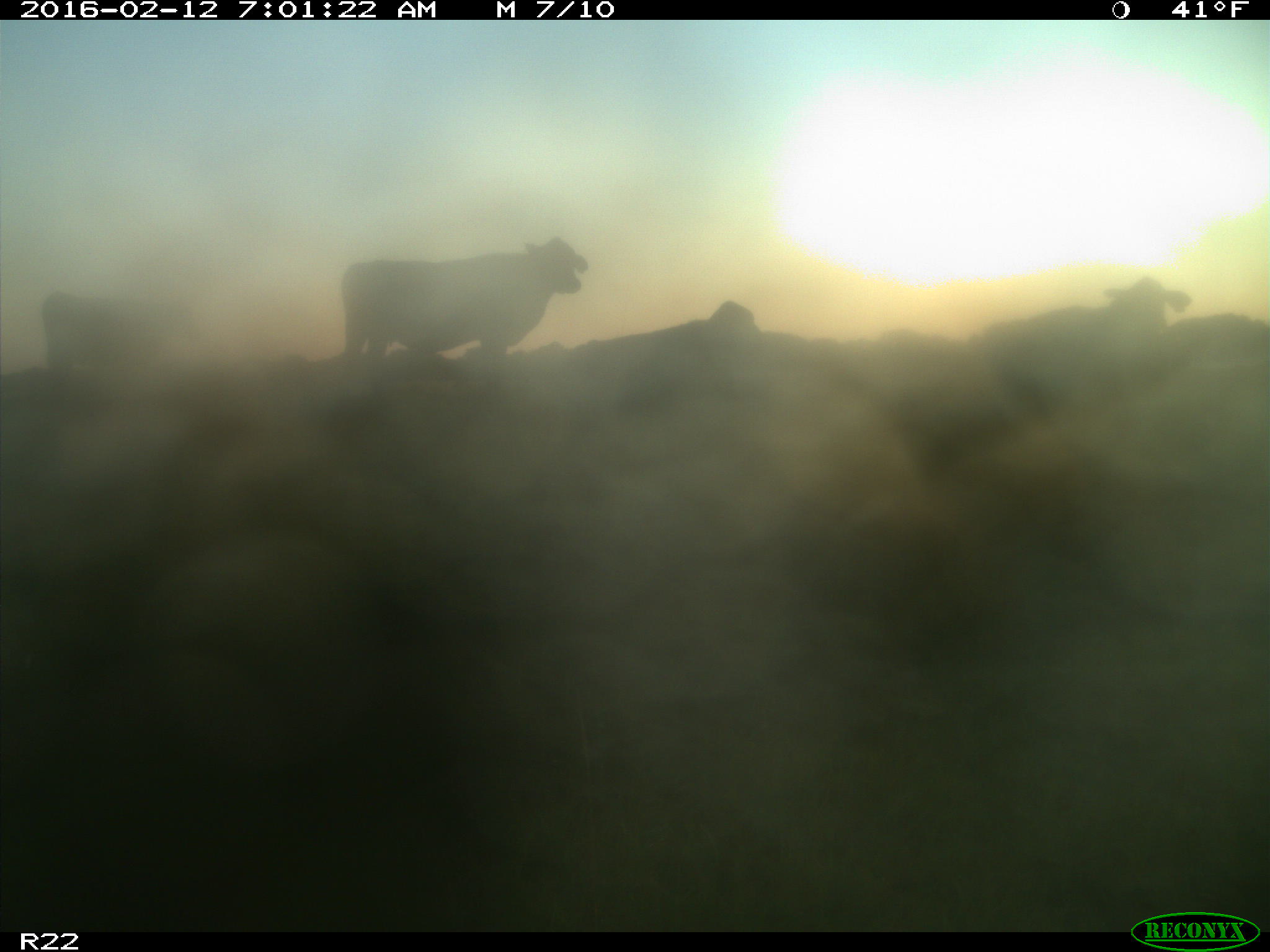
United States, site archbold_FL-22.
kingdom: Animalia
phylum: Chordata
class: Mammalia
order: Artiodactyla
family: Bovidae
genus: Bos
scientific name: Bos taurus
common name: domestic cow